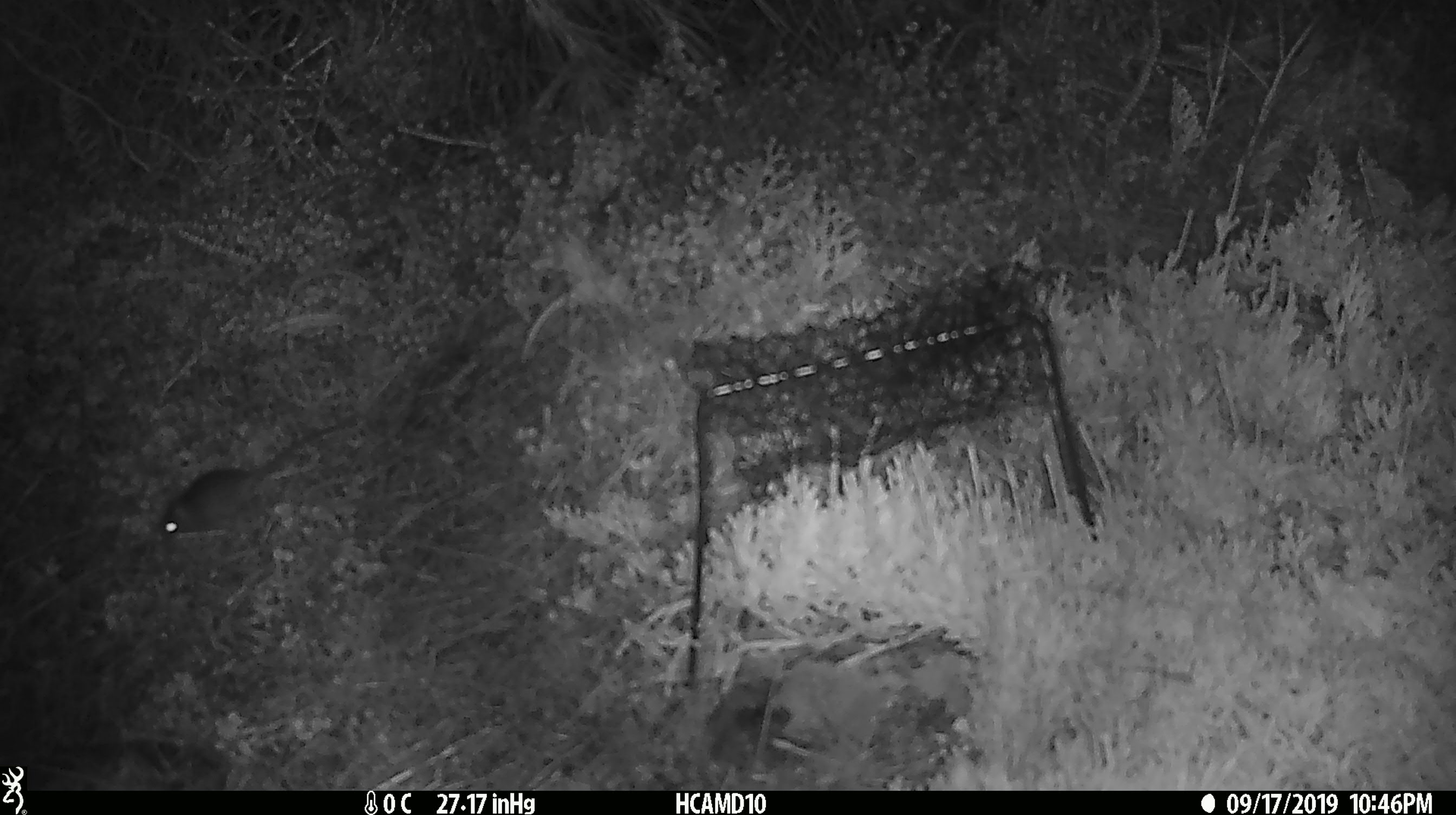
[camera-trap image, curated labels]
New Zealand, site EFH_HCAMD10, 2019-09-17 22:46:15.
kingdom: Animalia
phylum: Chordata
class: Mammalia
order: Rodentia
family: Muridae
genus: Mus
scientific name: Mus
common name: mouse